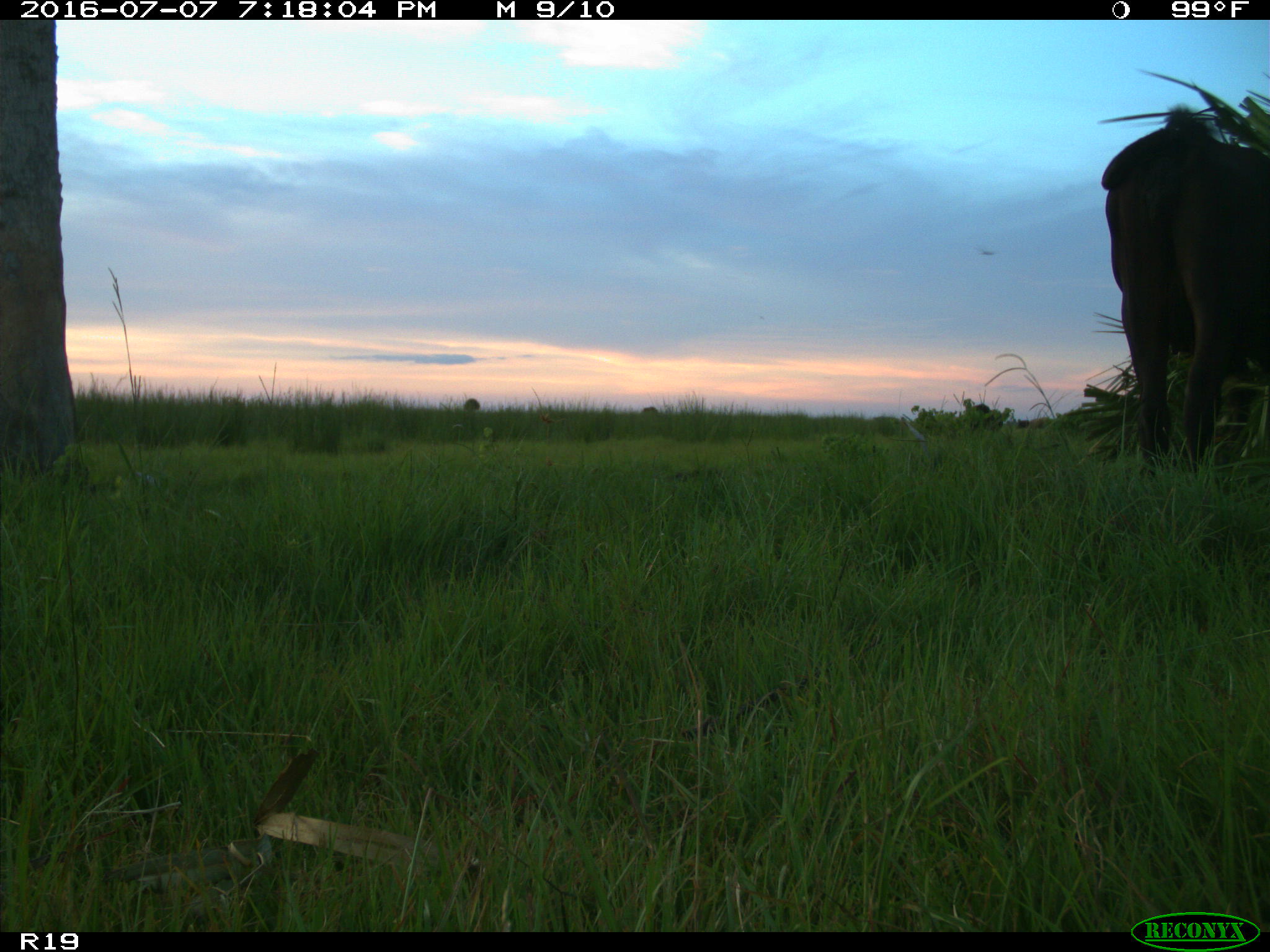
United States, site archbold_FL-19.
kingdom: Animalia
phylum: Chordata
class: Mammalia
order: Artiodactyla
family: Bovidae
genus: Bos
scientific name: Bos taurus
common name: domestic cow